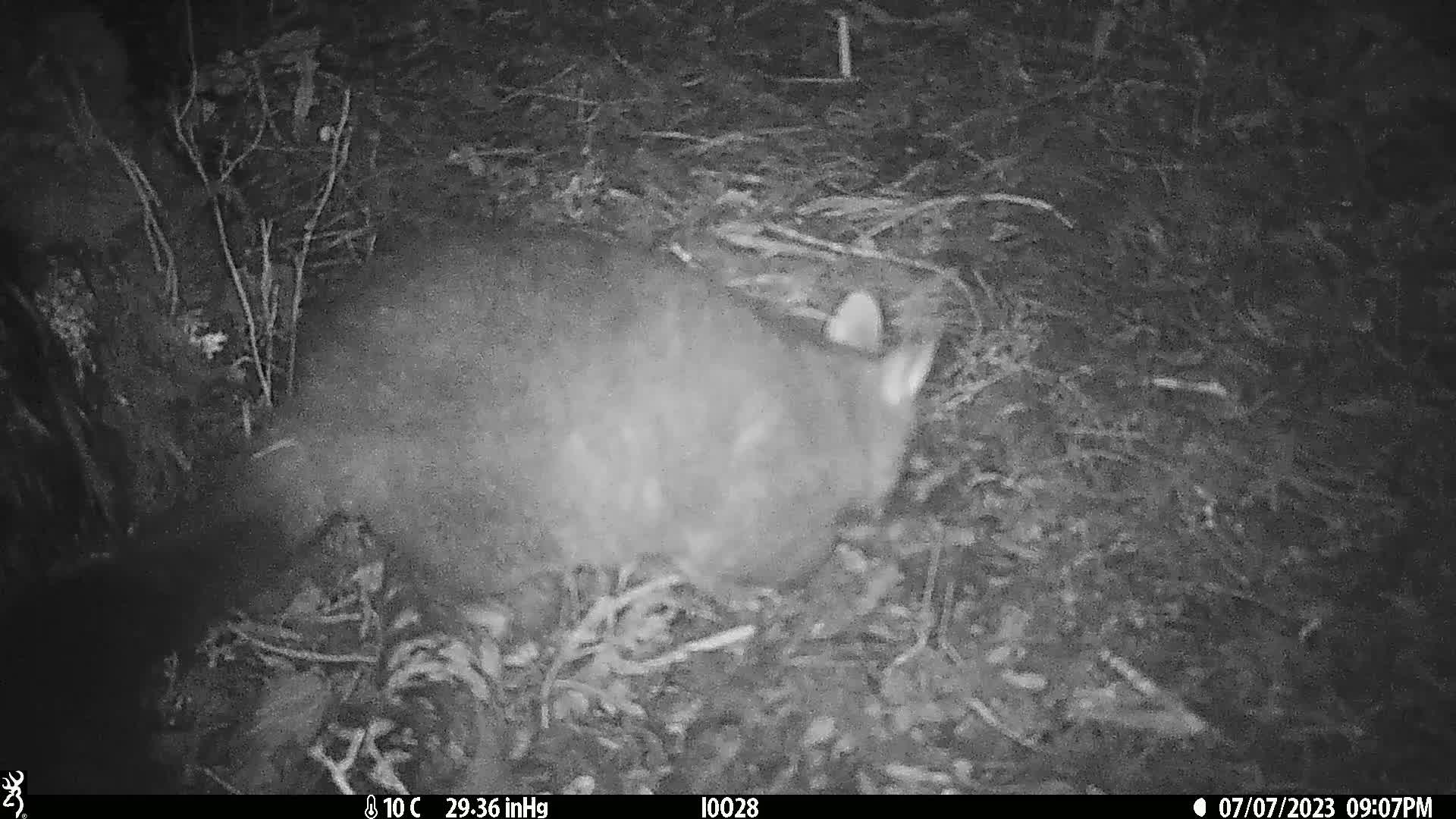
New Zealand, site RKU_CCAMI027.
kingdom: Animalia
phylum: Chordata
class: Mammalia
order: Diprotodontia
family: Phalangeridae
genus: Trichosurus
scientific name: Trichosurus vulpecula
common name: common brushtail possum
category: possum